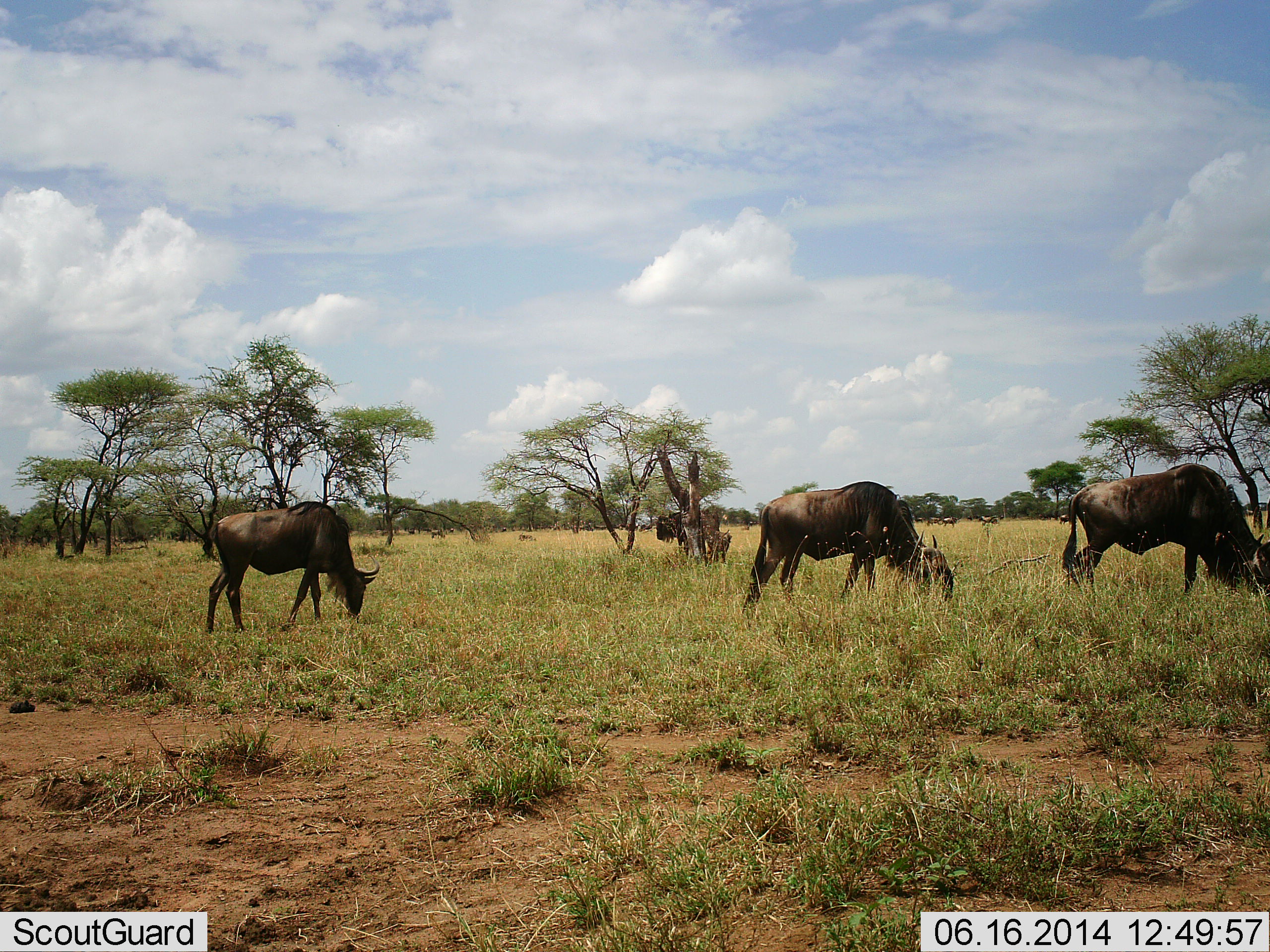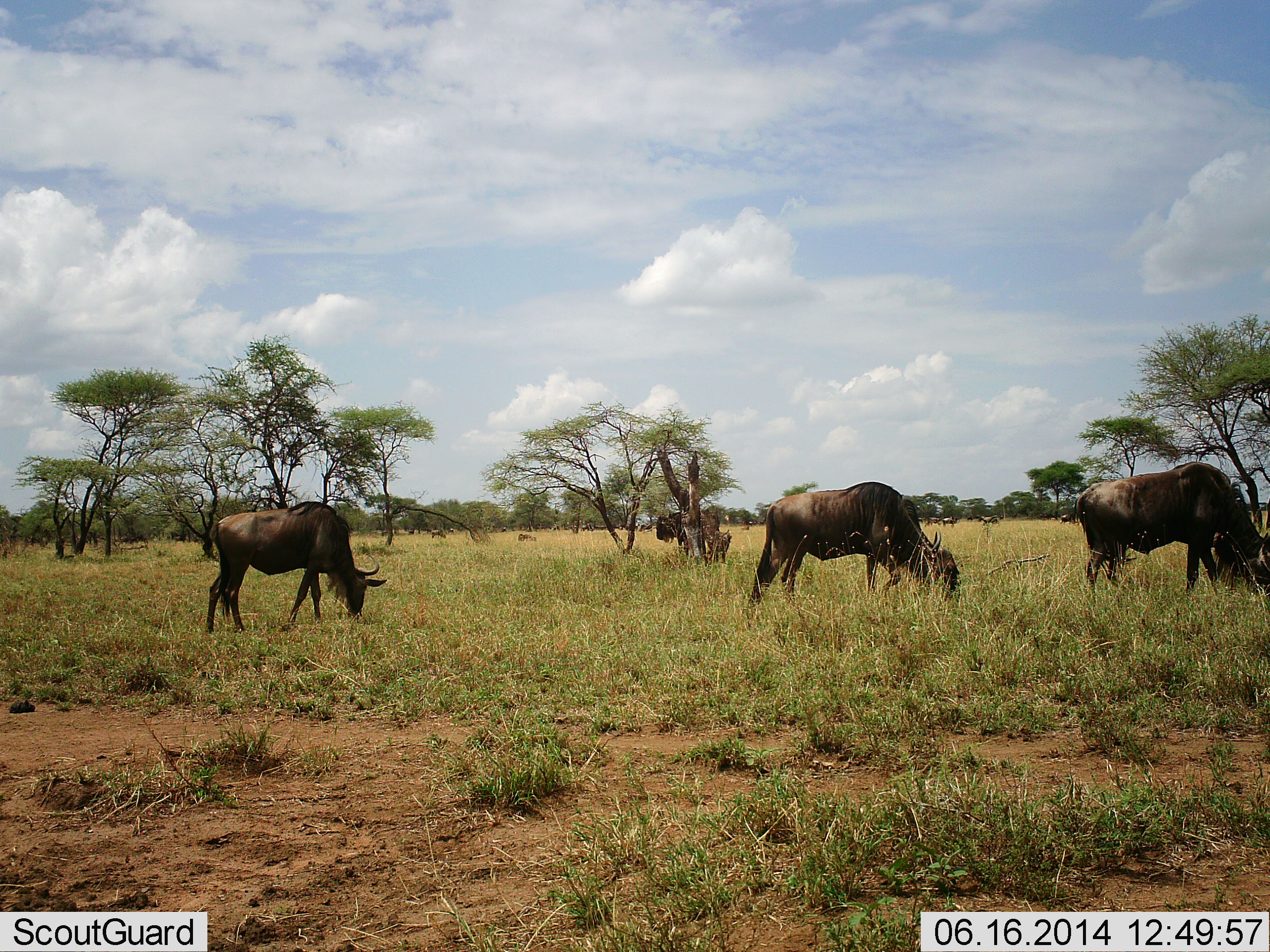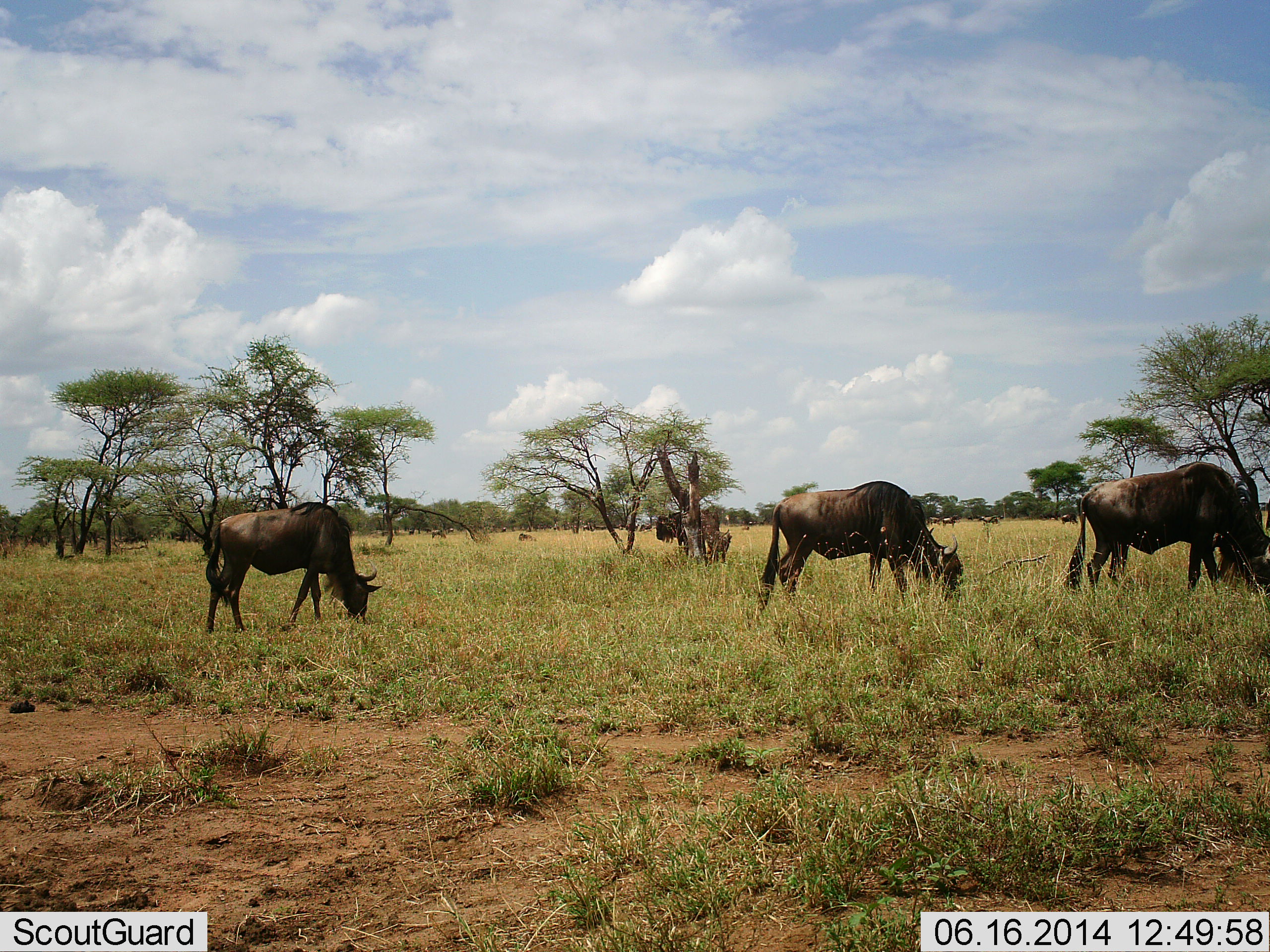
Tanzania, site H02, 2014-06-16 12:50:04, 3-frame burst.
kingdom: Animalia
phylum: Chordata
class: Mammalia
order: Artiodactyla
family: Bovidae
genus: Connochaetes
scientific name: Connochaetes taurinus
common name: blue wildebeest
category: wildebeest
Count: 4.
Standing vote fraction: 40%.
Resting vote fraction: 10%.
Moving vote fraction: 20%.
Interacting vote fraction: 0%.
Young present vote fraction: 10%.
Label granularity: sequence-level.